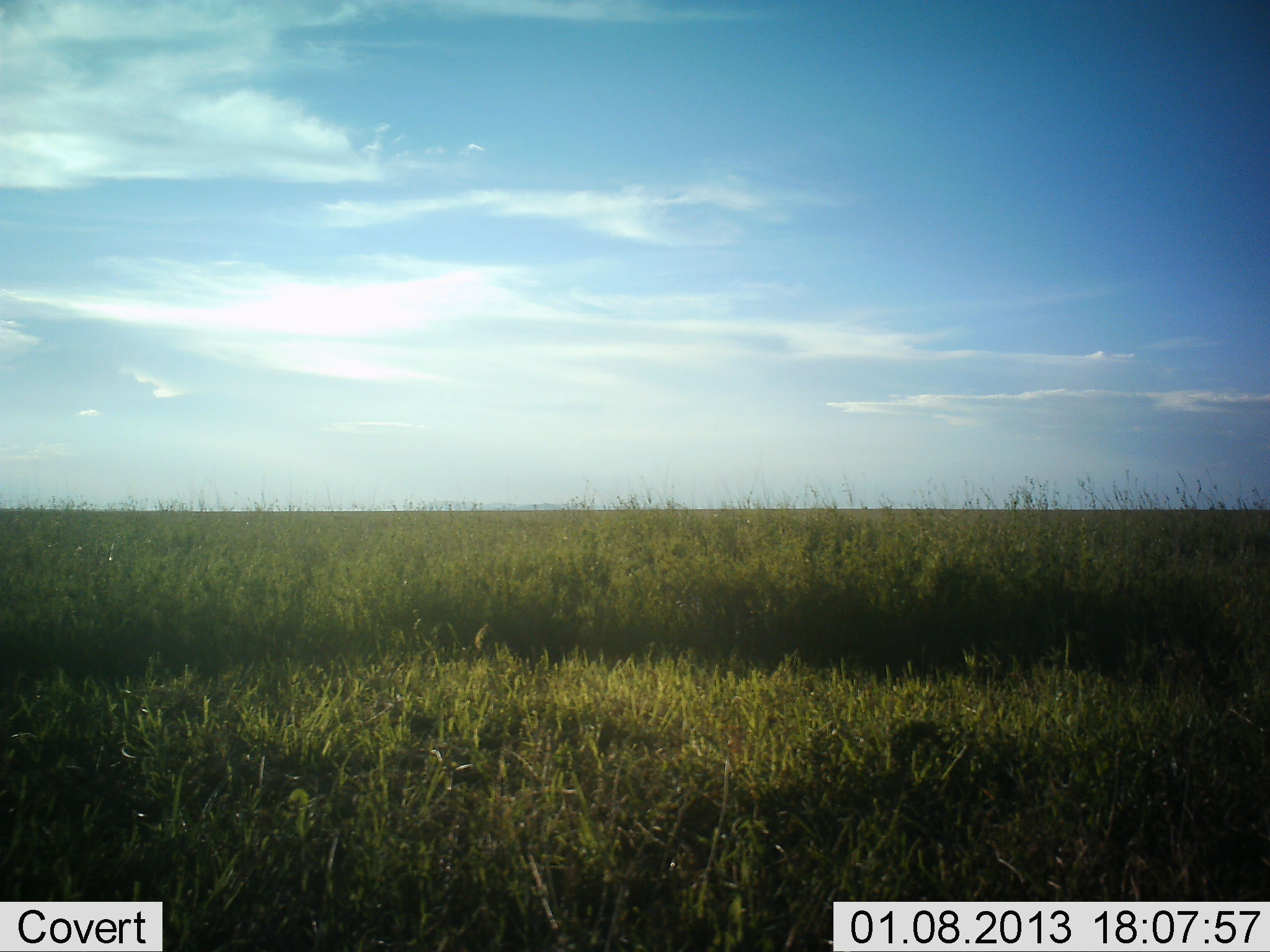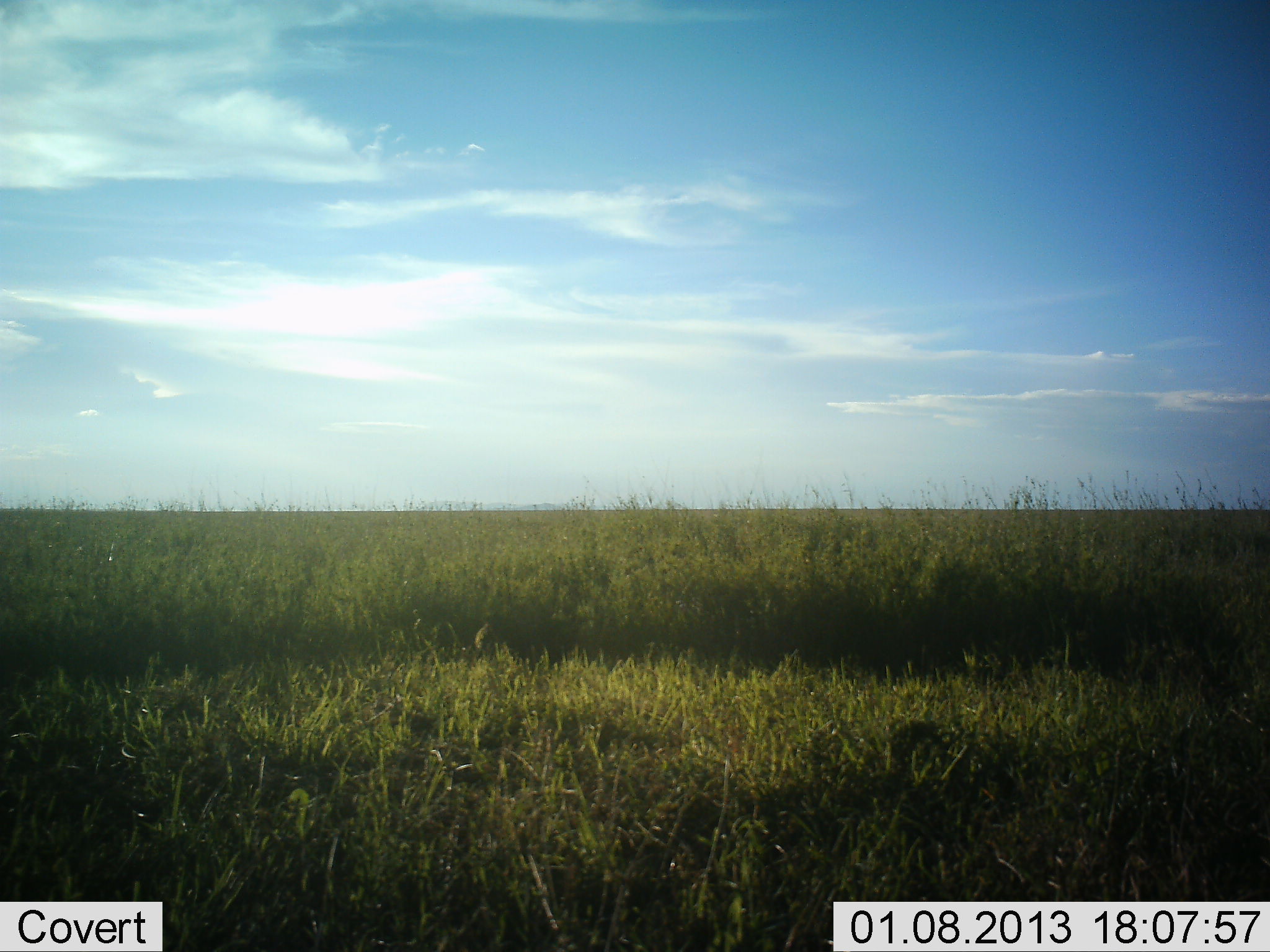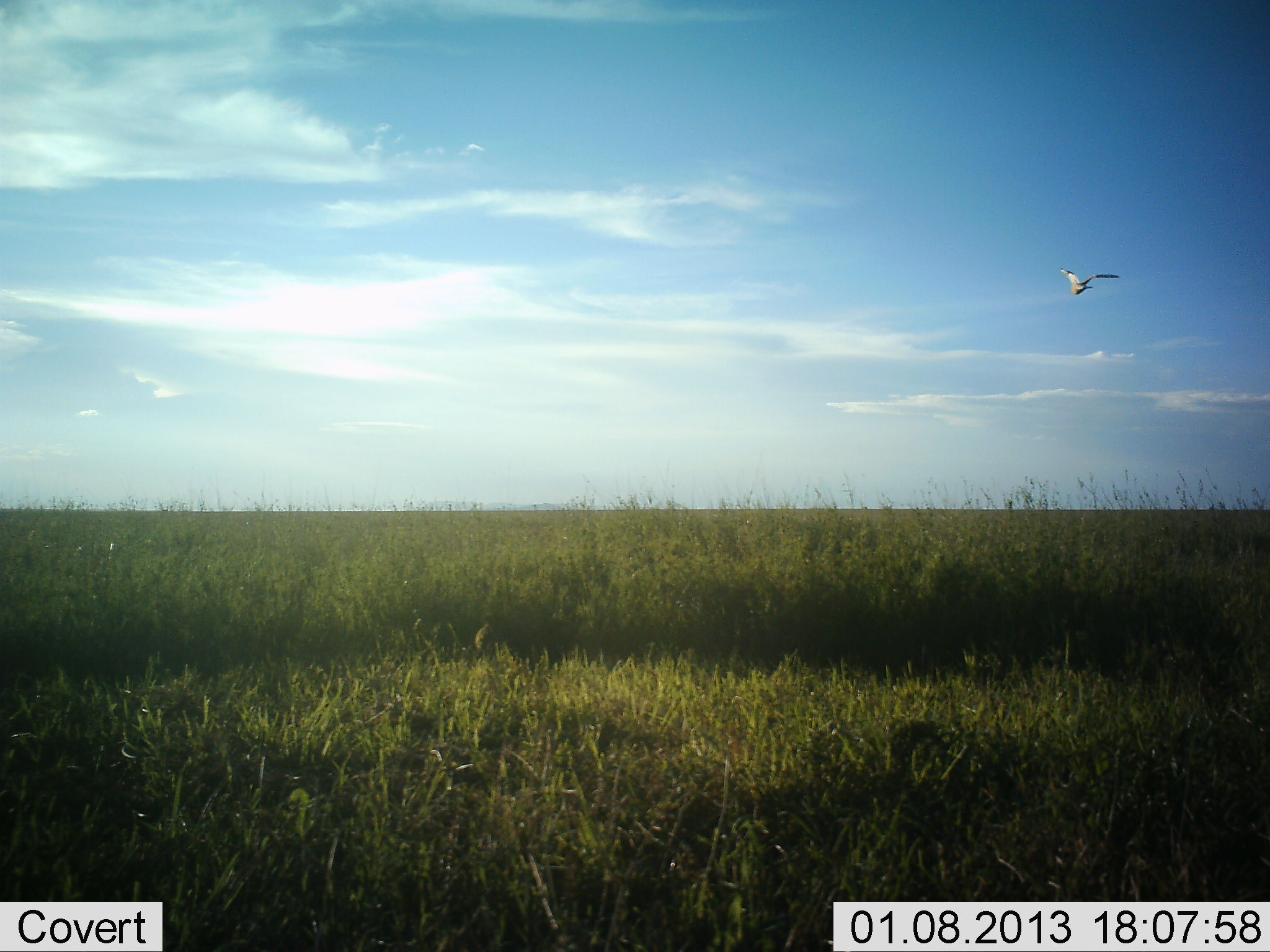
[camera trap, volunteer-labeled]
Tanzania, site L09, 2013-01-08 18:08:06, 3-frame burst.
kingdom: Animalia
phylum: Chordata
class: Aves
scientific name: Aves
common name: bird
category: otherbird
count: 1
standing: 0%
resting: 0%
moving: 100%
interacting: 0%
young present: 0%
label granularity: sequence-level